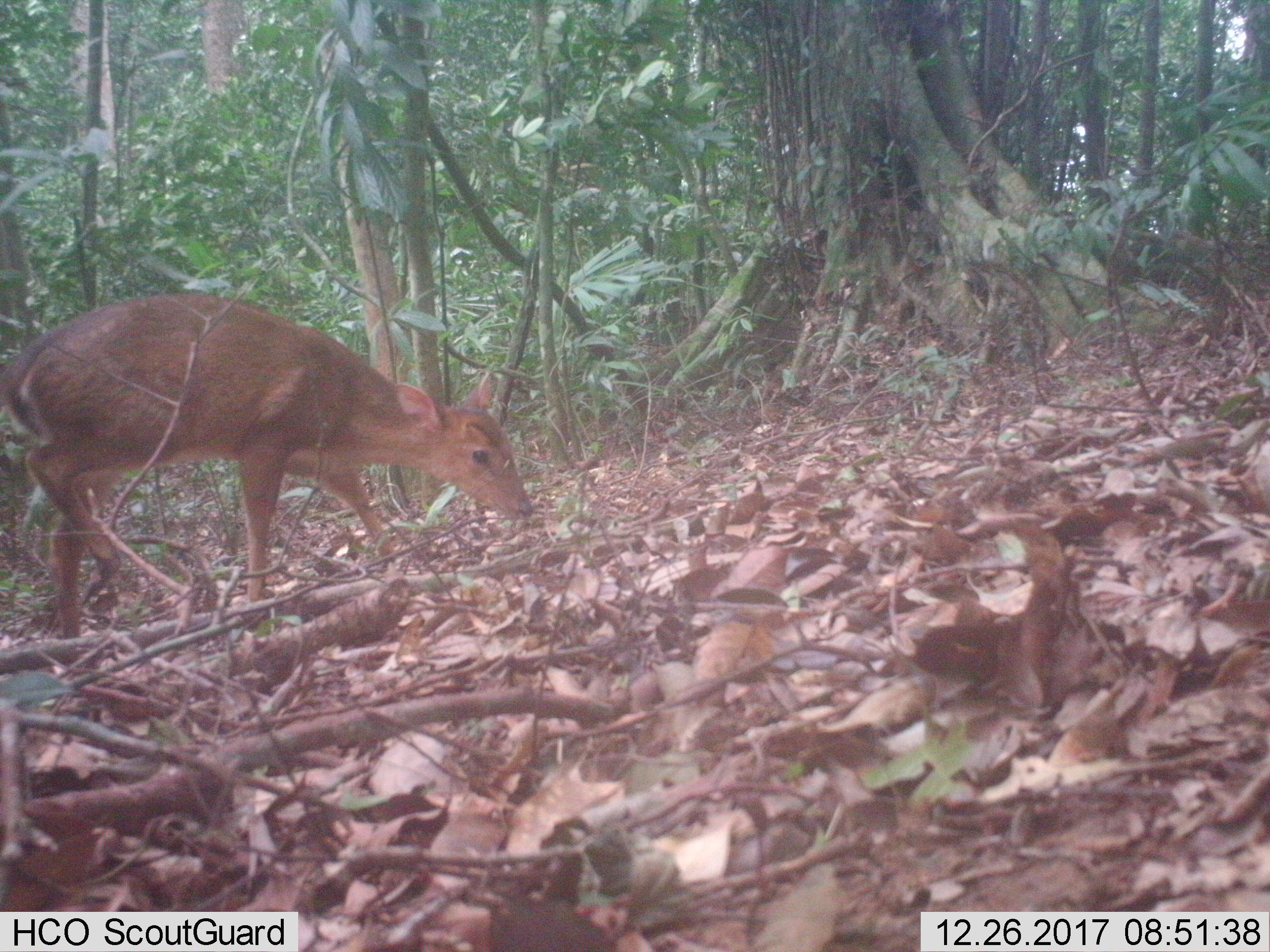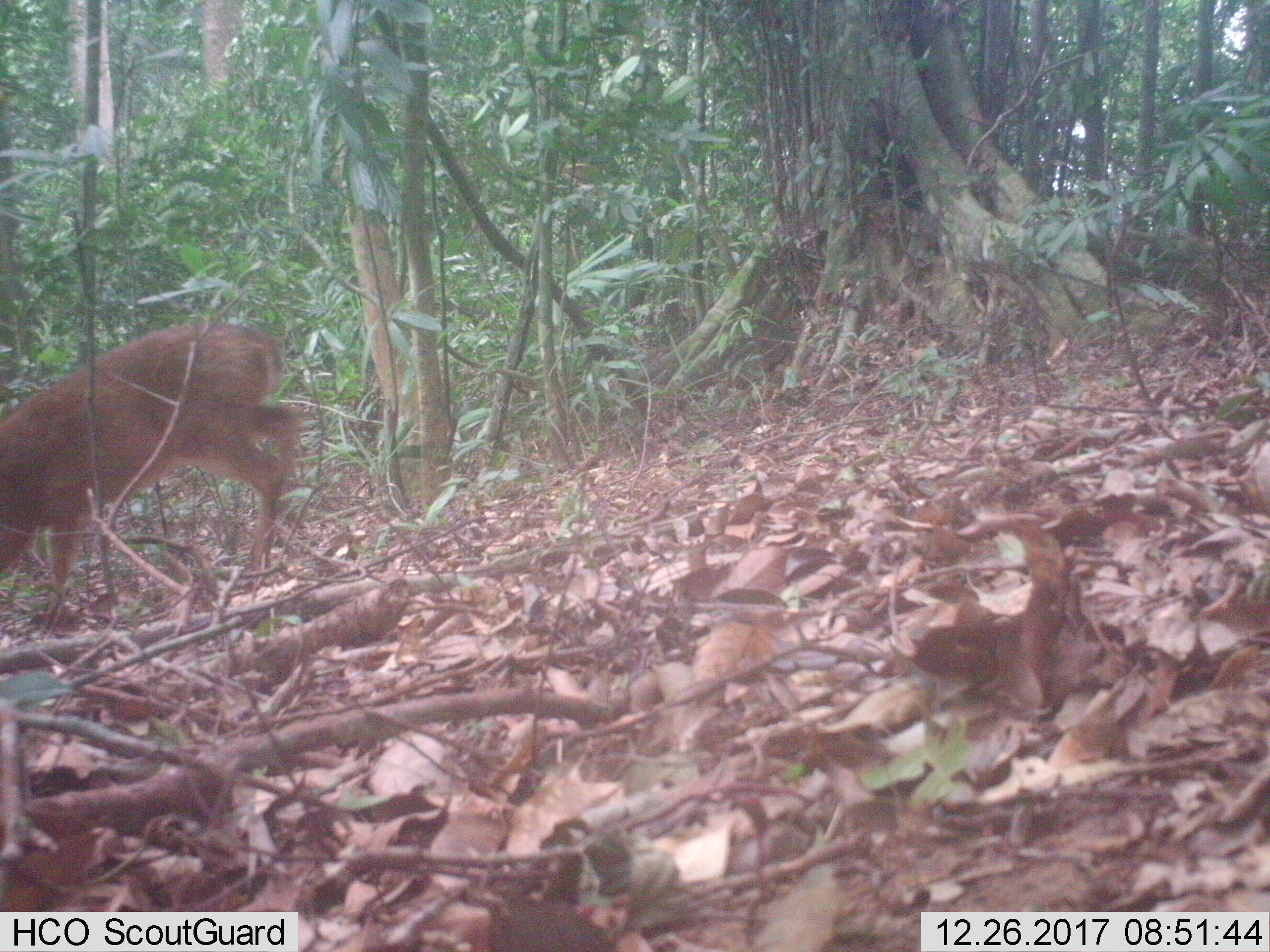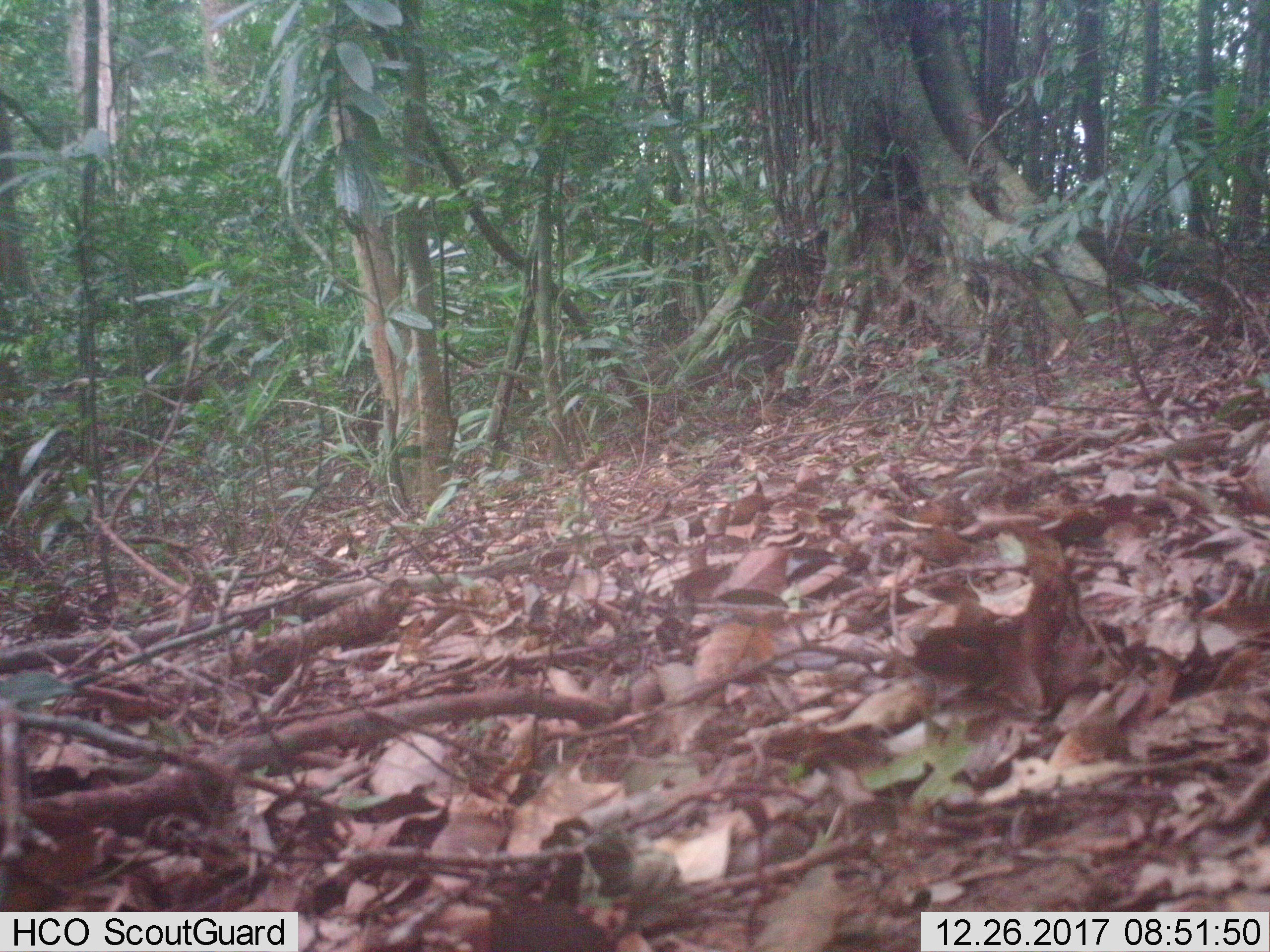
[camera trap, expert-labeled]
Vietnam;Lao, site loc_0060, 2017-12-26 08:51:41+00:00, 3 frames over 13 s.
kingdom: Animalia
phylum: Chordata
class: Mammalia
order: Artiodactyla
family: Cervidae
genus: Muntiacus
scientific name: Muntiacus vuquangensis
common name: large-antlered muntjac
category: large antlered muntjac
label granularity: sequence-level